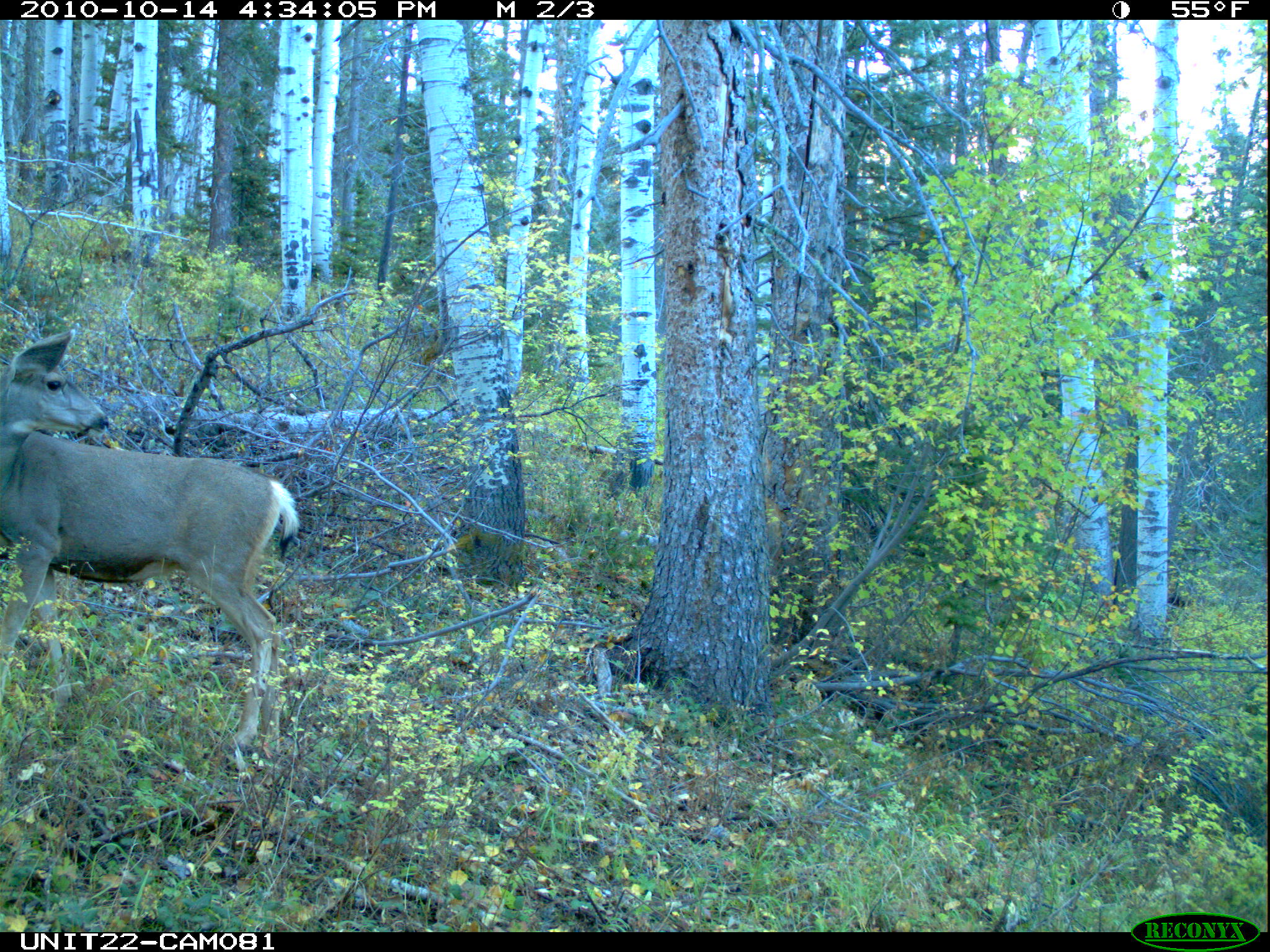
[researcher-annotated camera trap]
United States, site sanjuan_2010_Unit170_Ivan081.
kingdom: Animalia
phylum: Chordata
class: Mammalia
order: Artiodactyla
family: Cervidae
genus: Odocoileus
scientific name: Odocoileus hemionus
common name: mule deer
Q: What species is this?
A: Odocoileus hemionus (mule deer).